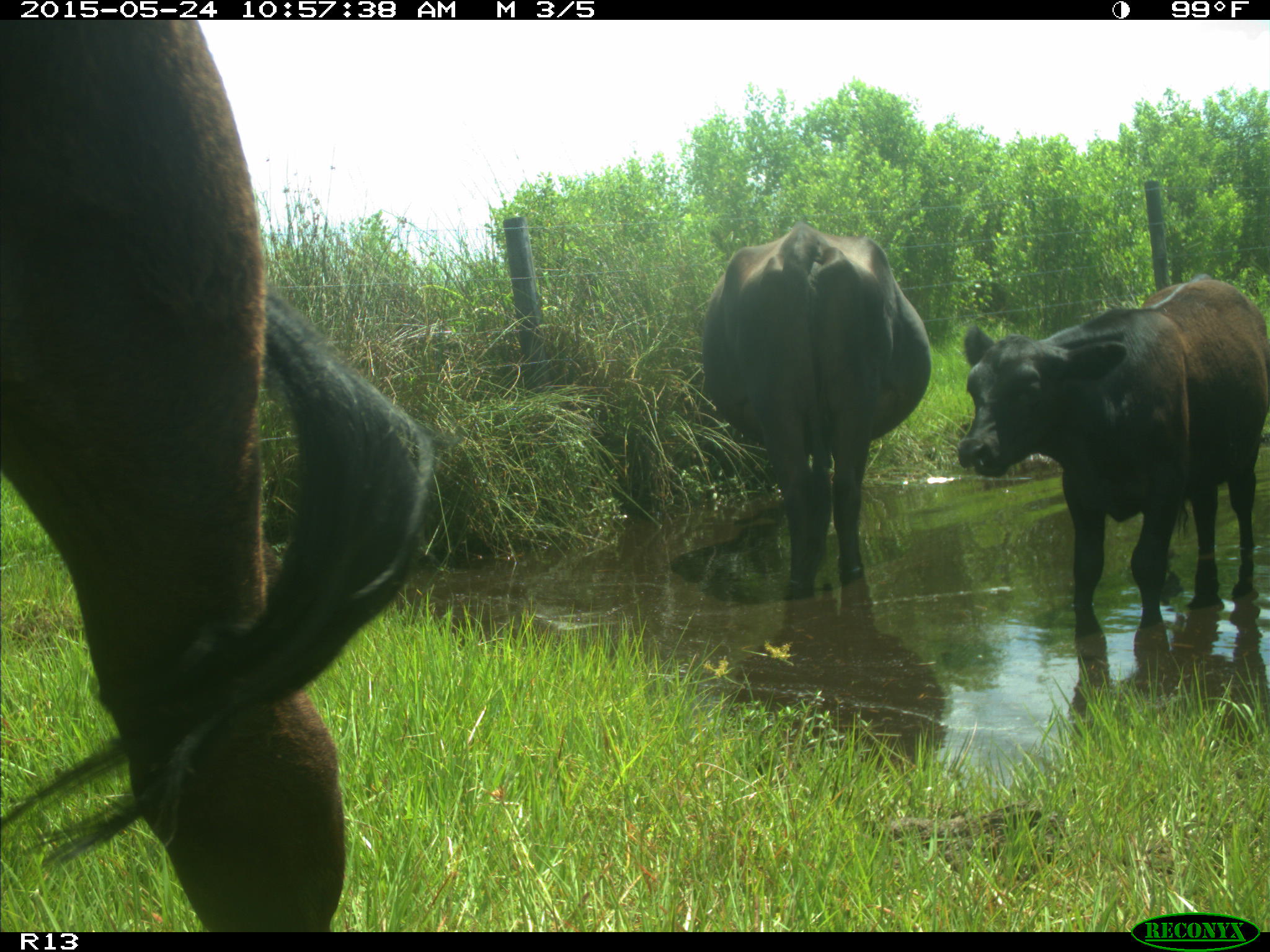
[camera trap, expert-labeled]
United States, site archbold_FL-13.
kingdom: Animalia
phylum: Chordata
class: Mammalia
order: Artiodactyla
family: Bovidae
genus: Bos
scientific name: Bos taurus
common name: domestic cow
Bos taurus (domestic cow).